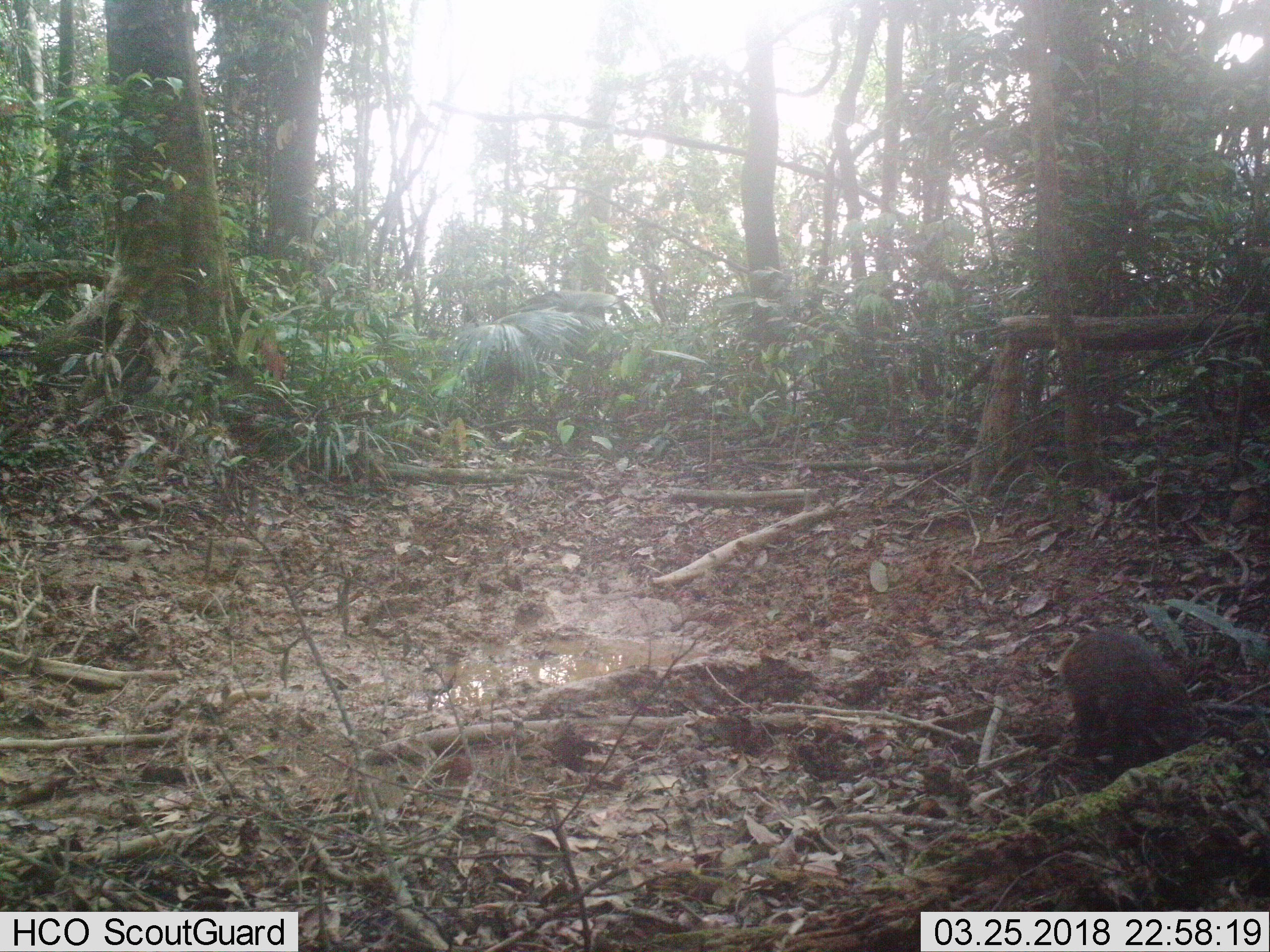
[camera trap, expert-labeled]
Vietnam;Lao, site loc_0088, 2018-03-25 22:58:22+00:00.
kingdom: Animalia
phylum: Chordata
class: Mammalia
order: Carnivora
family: Herpestidae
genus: Urva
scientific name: Urva urva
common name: crab-eating mongoose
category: crab eating mongoose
Crab eating mongoose (crab-eating mongoose) (Urva urva). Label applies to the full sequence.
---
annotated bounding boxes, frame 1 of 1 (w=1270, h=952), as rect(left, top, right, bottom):
crab eating mongoose: rect(1055, 628, 1206, 781)